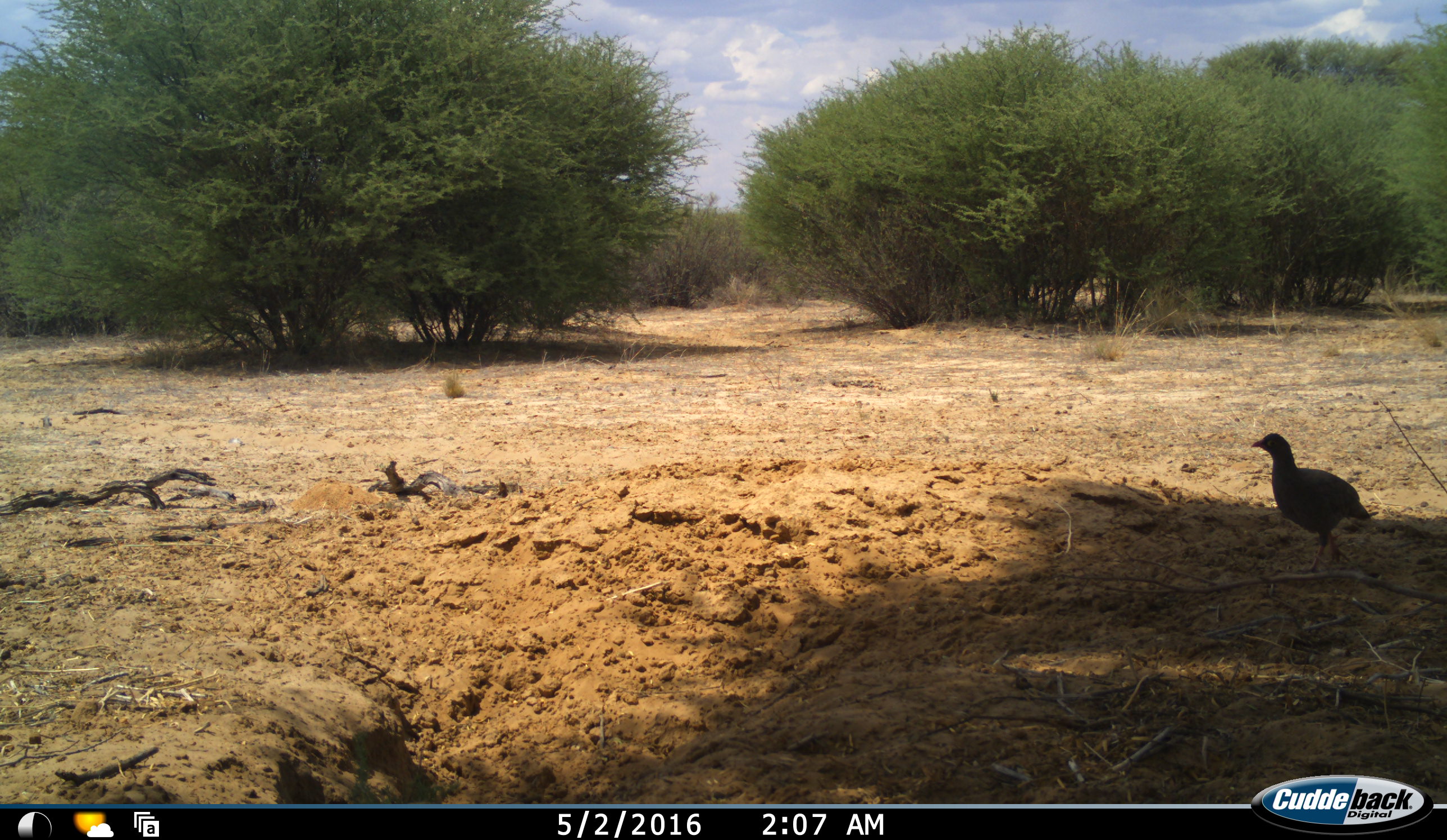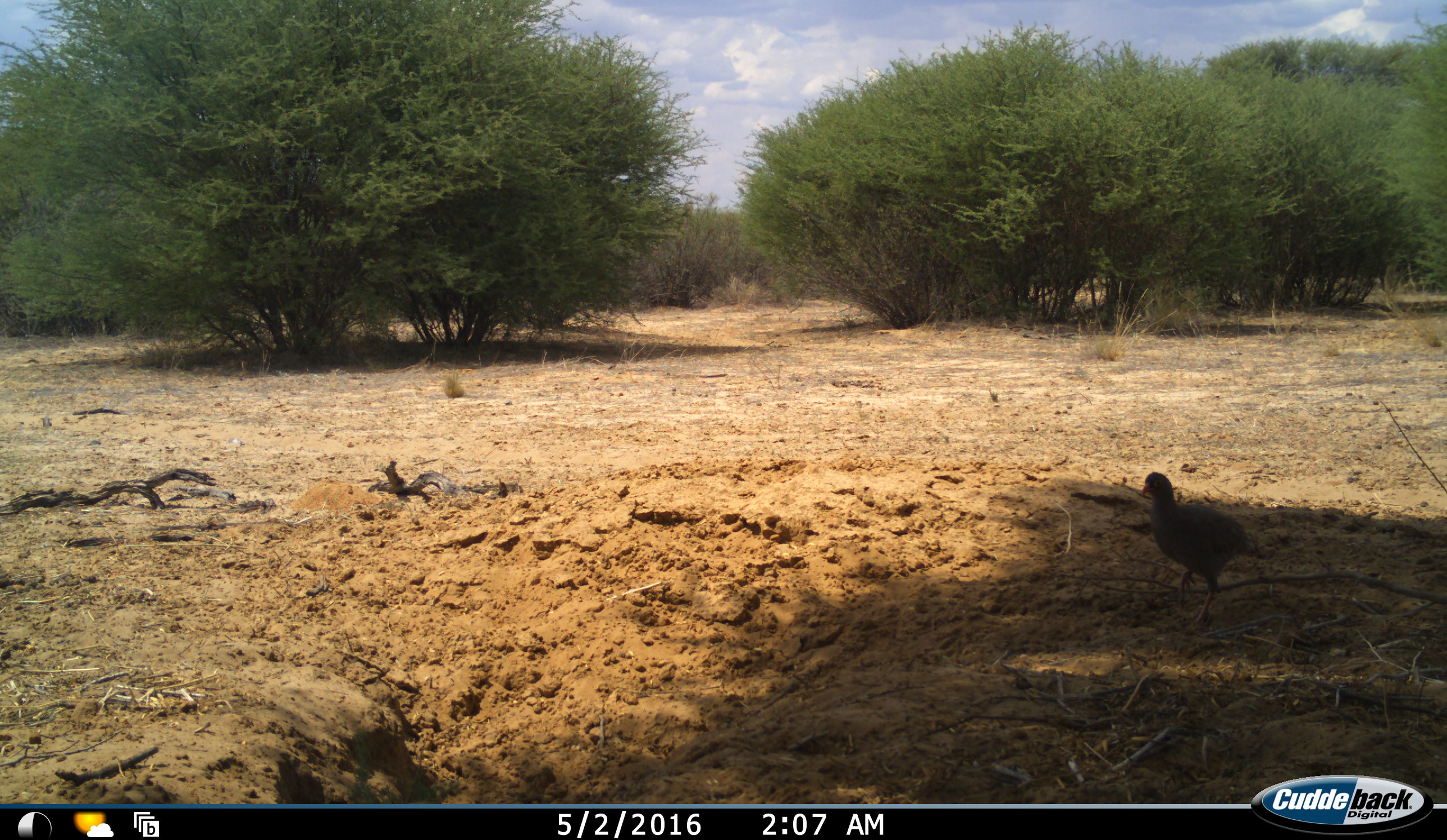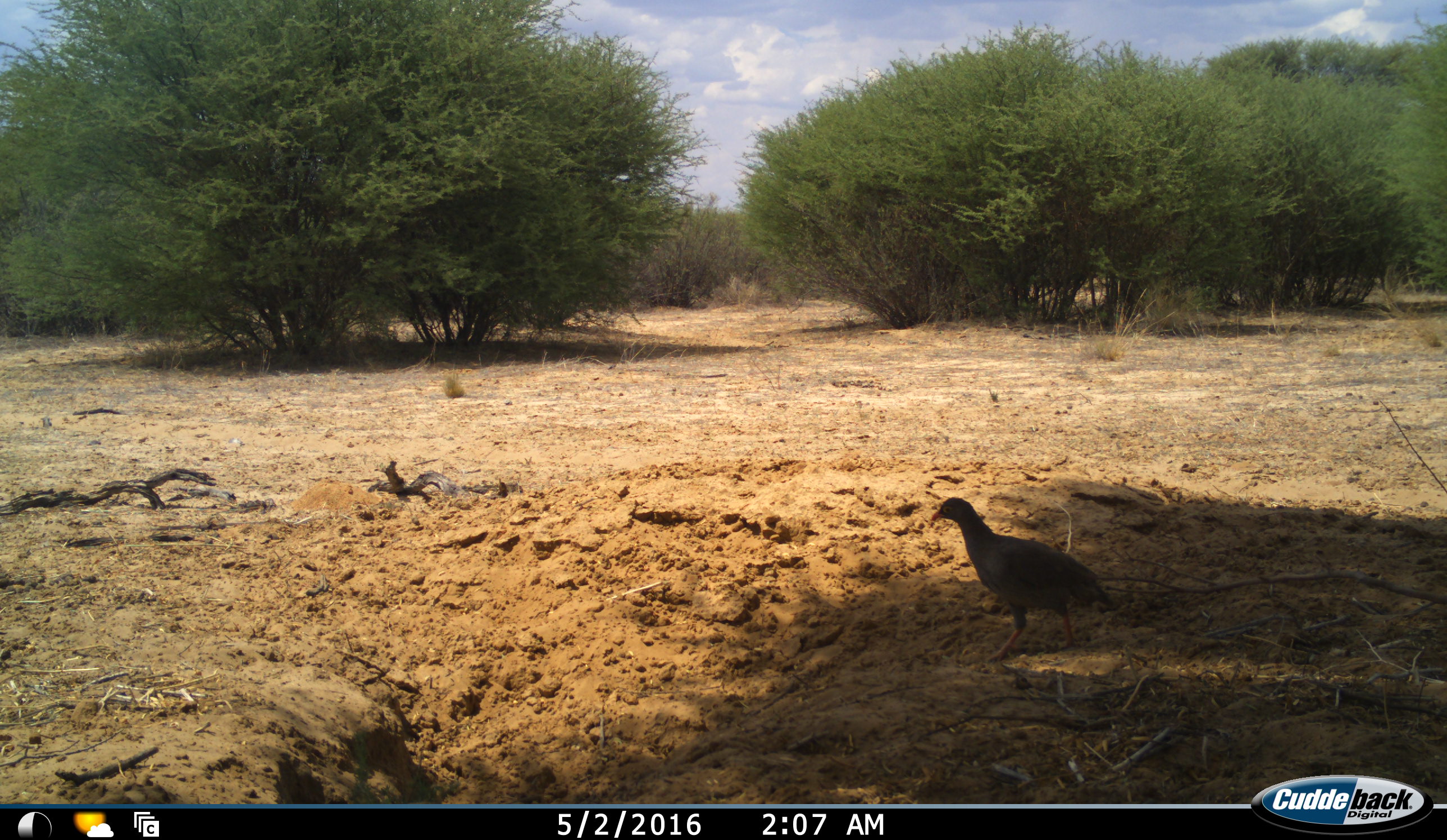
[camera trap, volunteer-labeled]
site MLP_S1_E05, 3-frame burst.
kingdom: Animalia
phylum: Chordata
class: Aves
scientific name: Aves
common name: bird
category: birdother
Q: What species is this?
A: Birdother (bird) (Aves).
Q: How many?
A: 1.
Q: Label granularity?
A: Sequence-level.